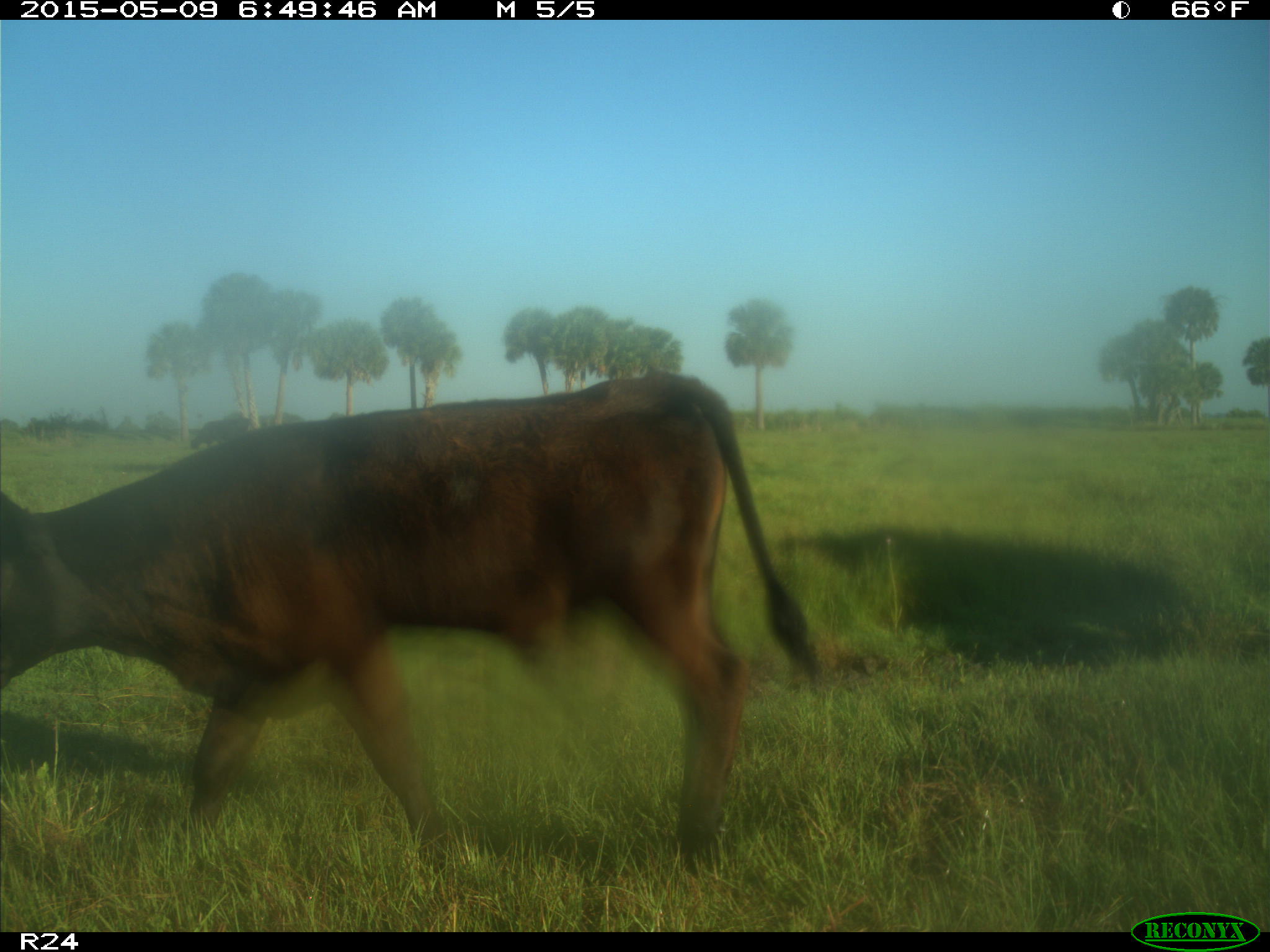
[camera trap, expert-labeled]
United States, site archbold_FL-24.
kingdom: Animalia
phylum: Chordata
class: Mammalia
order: Artiodactyla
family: Bovidae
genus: Bos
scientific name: Bos taurus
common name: domestic cow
Bos taurus (domestic cow).